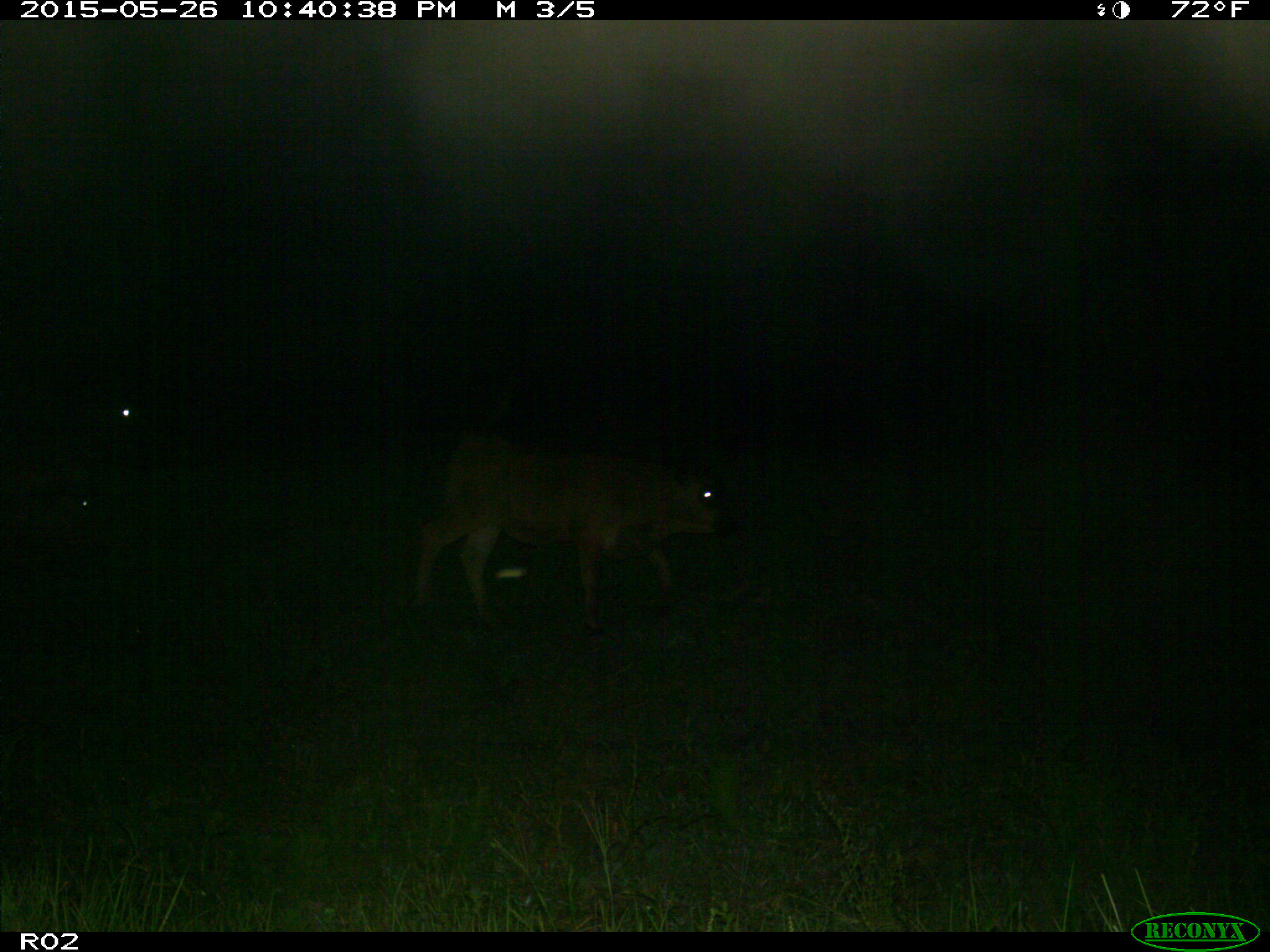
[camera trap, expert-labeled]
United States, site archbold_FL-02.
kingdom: Animalia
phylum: Chordata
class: Mammalia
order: Artiodactyla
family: Bovidae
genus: Bos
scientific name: Bos taurus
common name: domestic cow